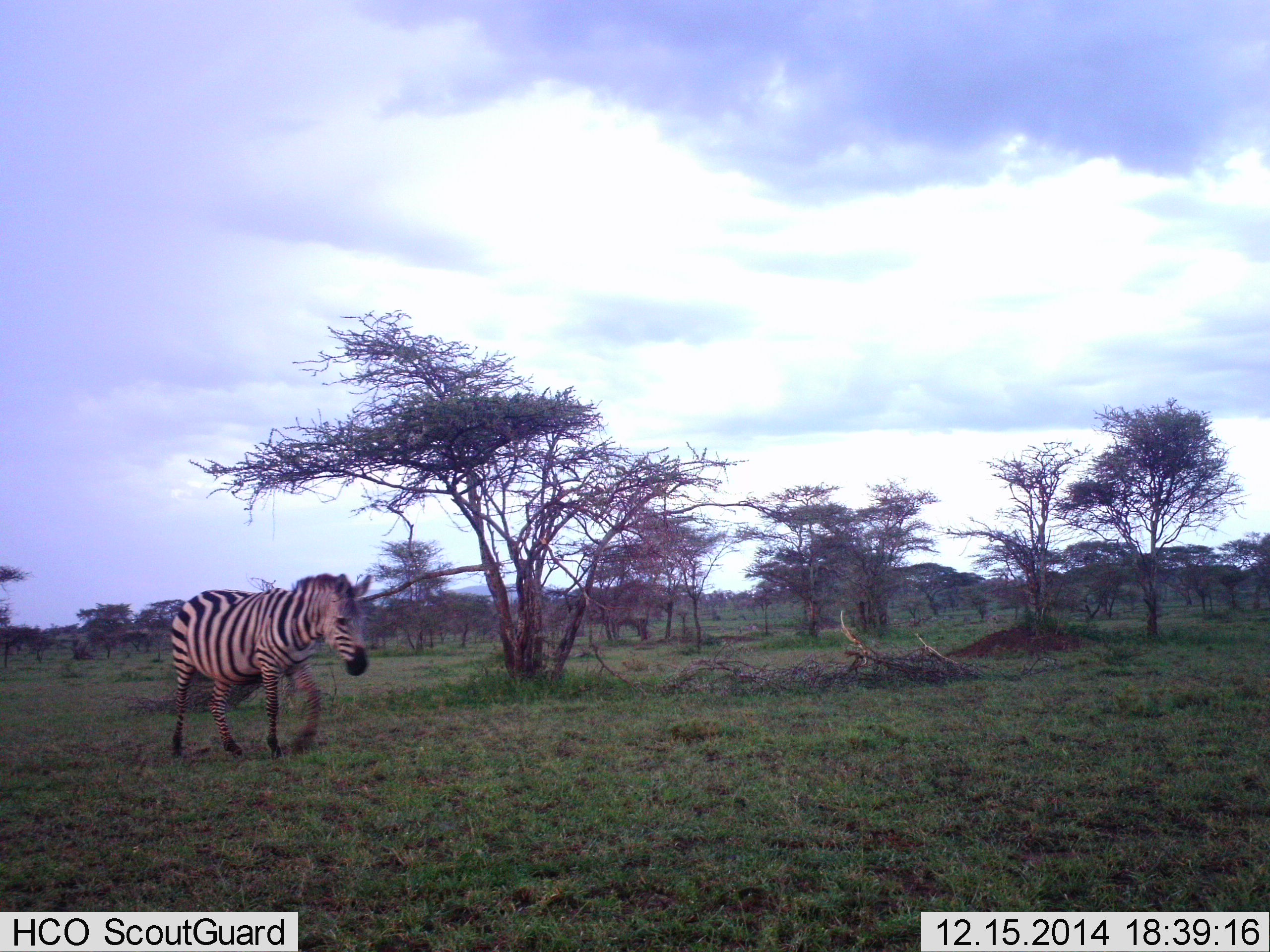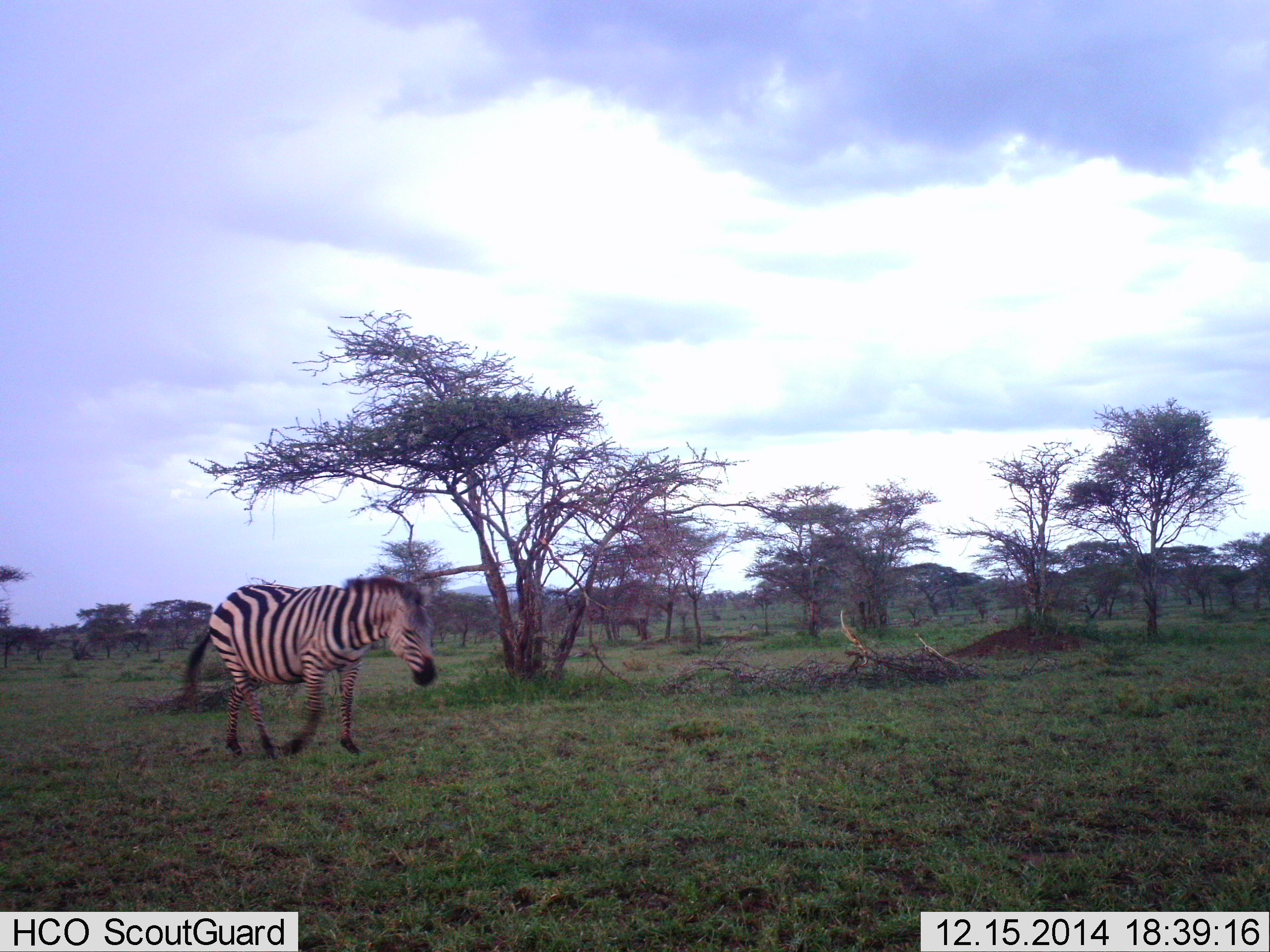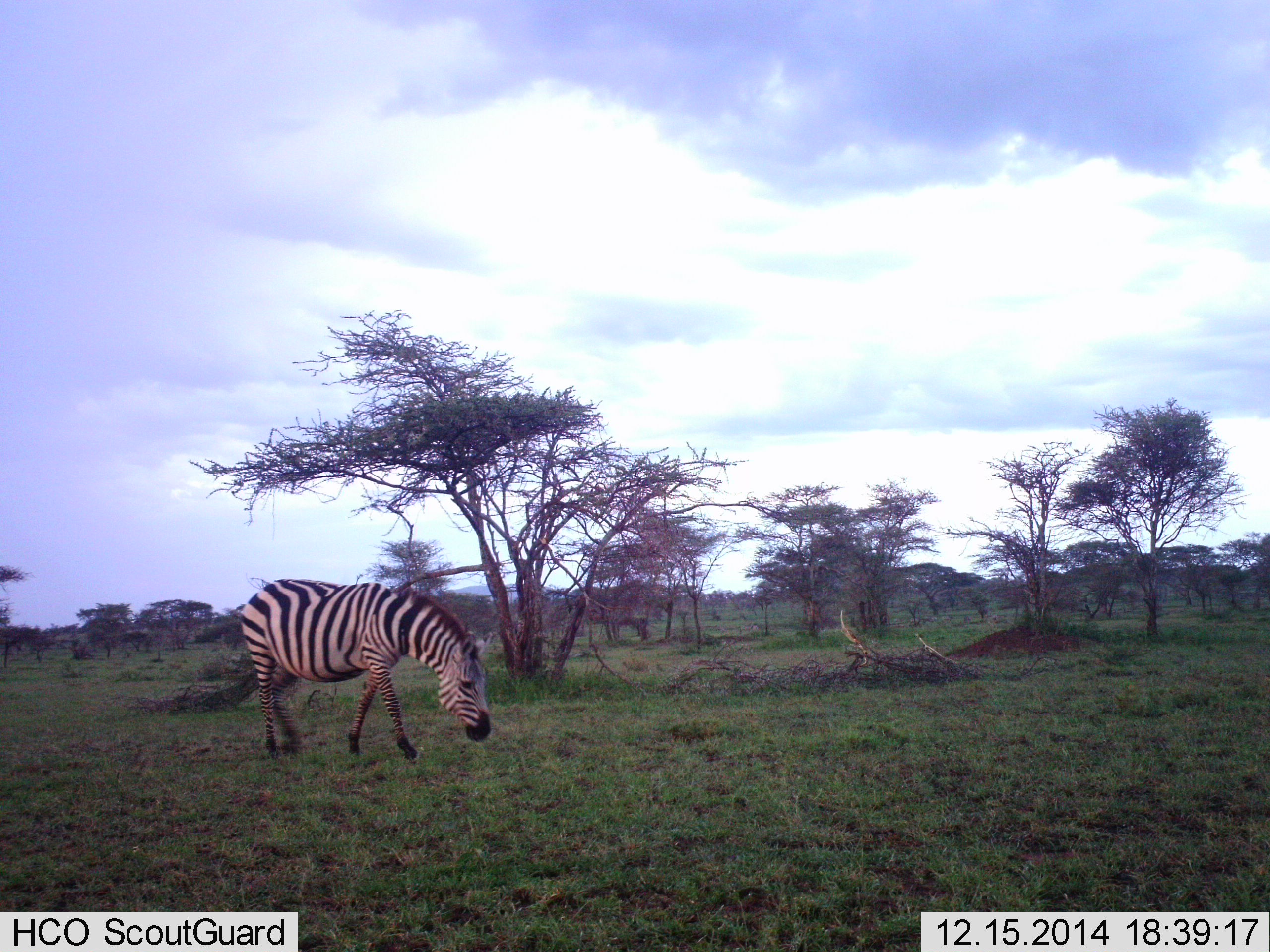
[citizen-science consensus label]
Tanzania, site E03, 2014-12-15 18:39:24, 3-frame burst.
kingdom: Animalia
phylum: Chordata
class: Mammalia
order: Perissodactyla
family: Equidae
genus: Equus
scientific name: Equus quagga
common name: plains zebra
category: zebra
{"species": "zebra (plains zebra) (Equus quagga)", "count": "1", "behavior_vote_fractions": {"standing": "0%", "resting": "0%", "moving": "80%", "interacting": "0%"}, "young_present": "0%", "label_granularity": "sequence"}